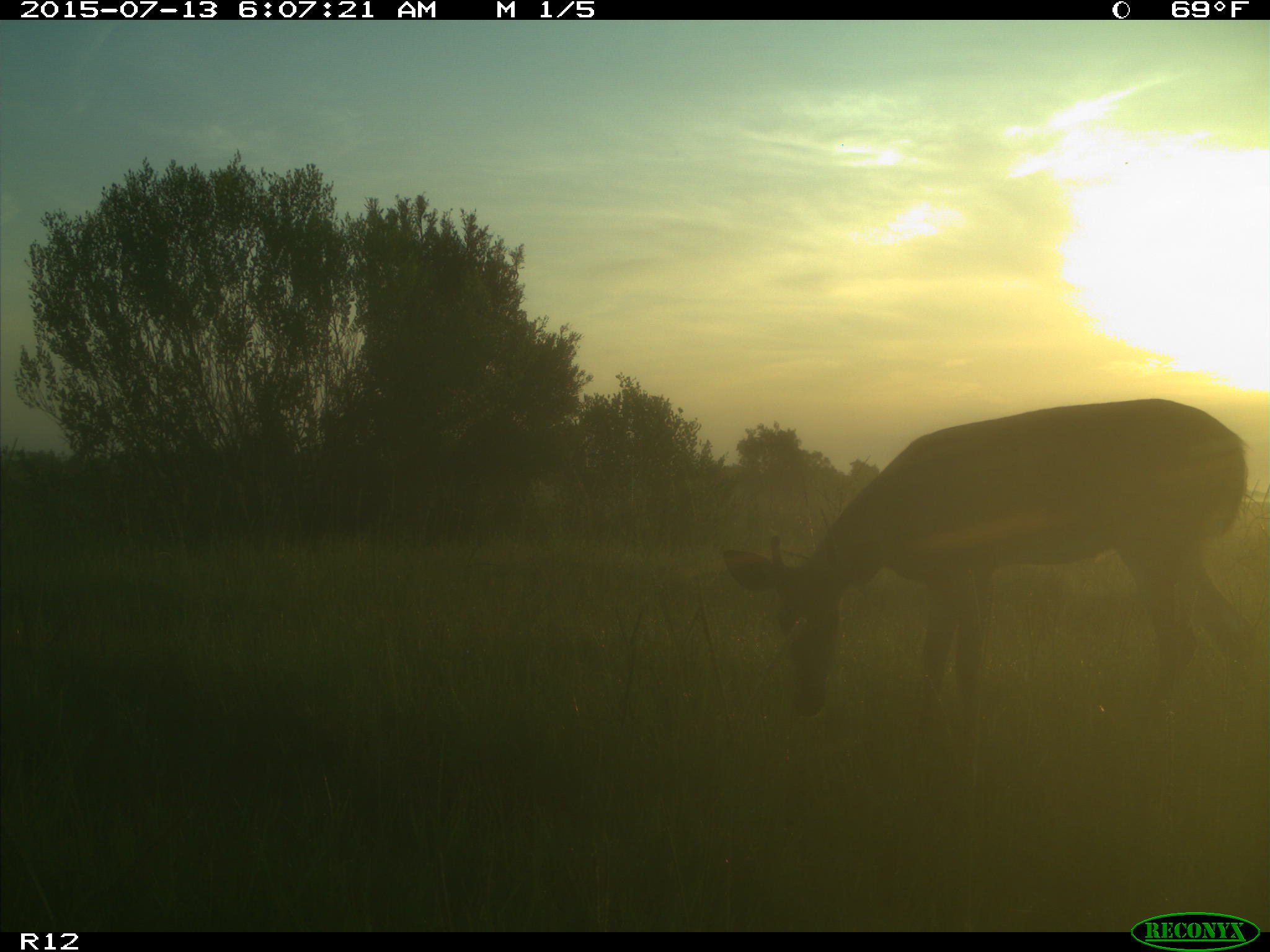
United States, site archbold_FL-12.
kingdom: Animalia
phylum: Chordata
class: Mammalia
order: Artiodactyla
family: Cervidae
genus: Odocoileus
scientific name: Odocoileus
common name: deer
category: unidentified deer